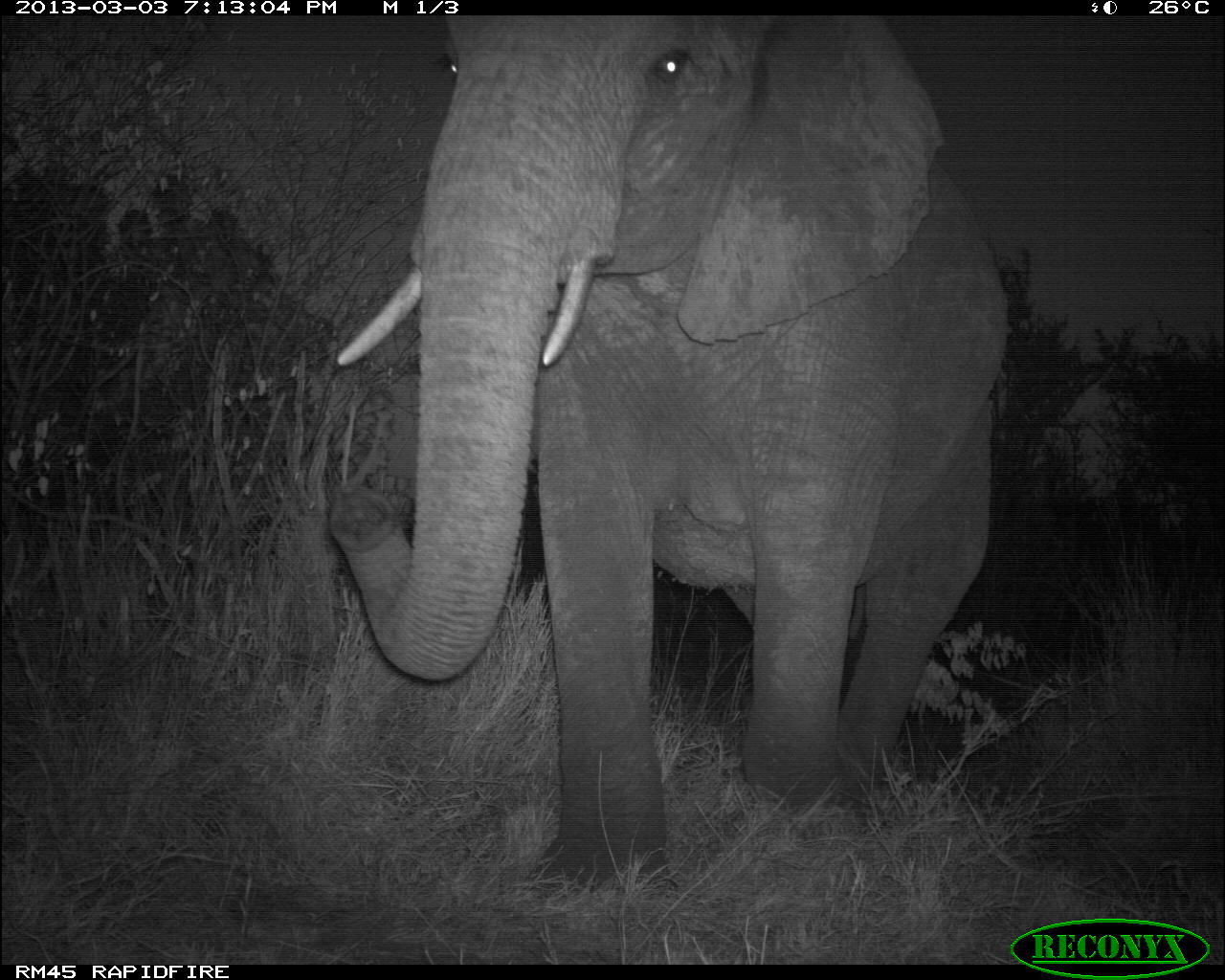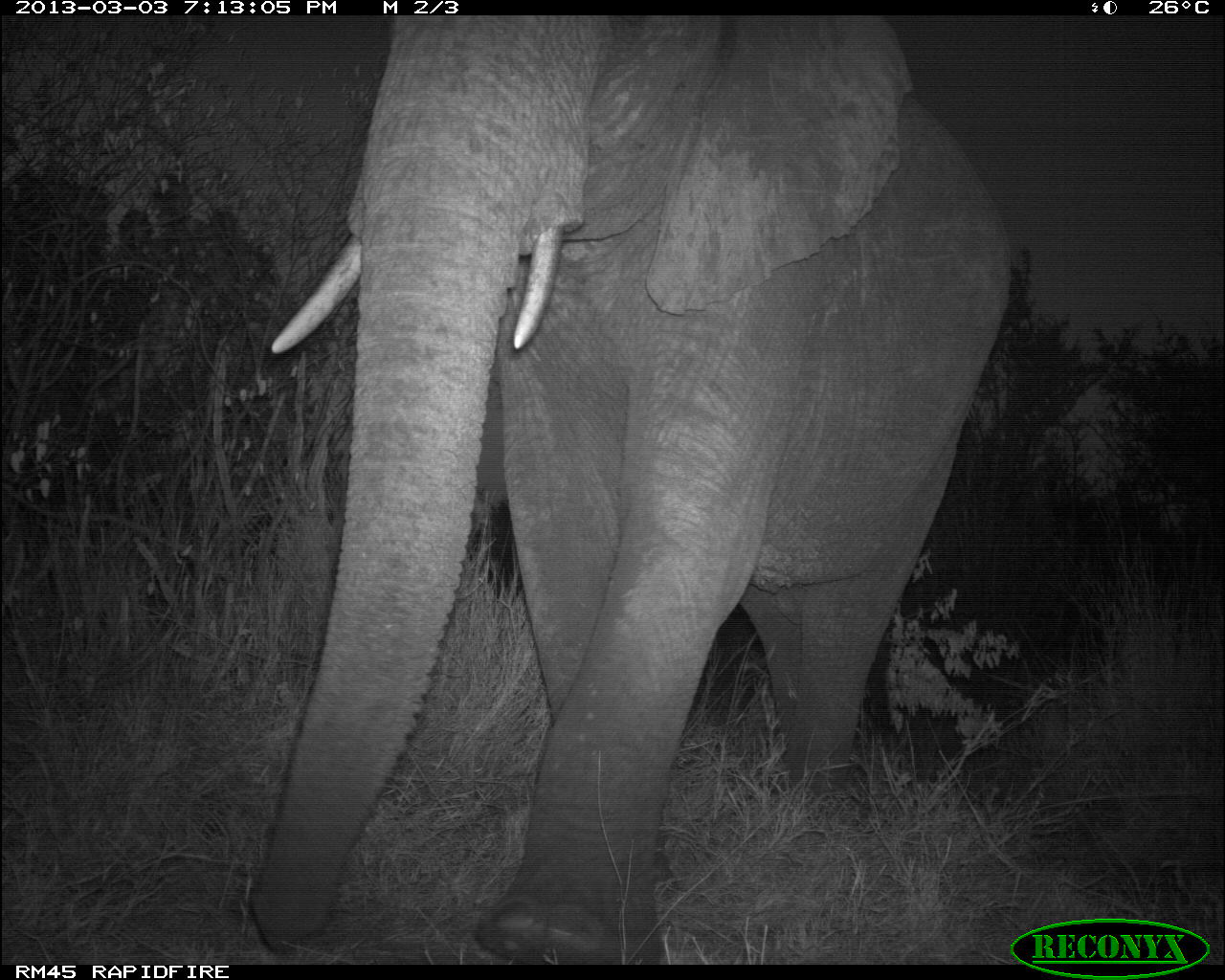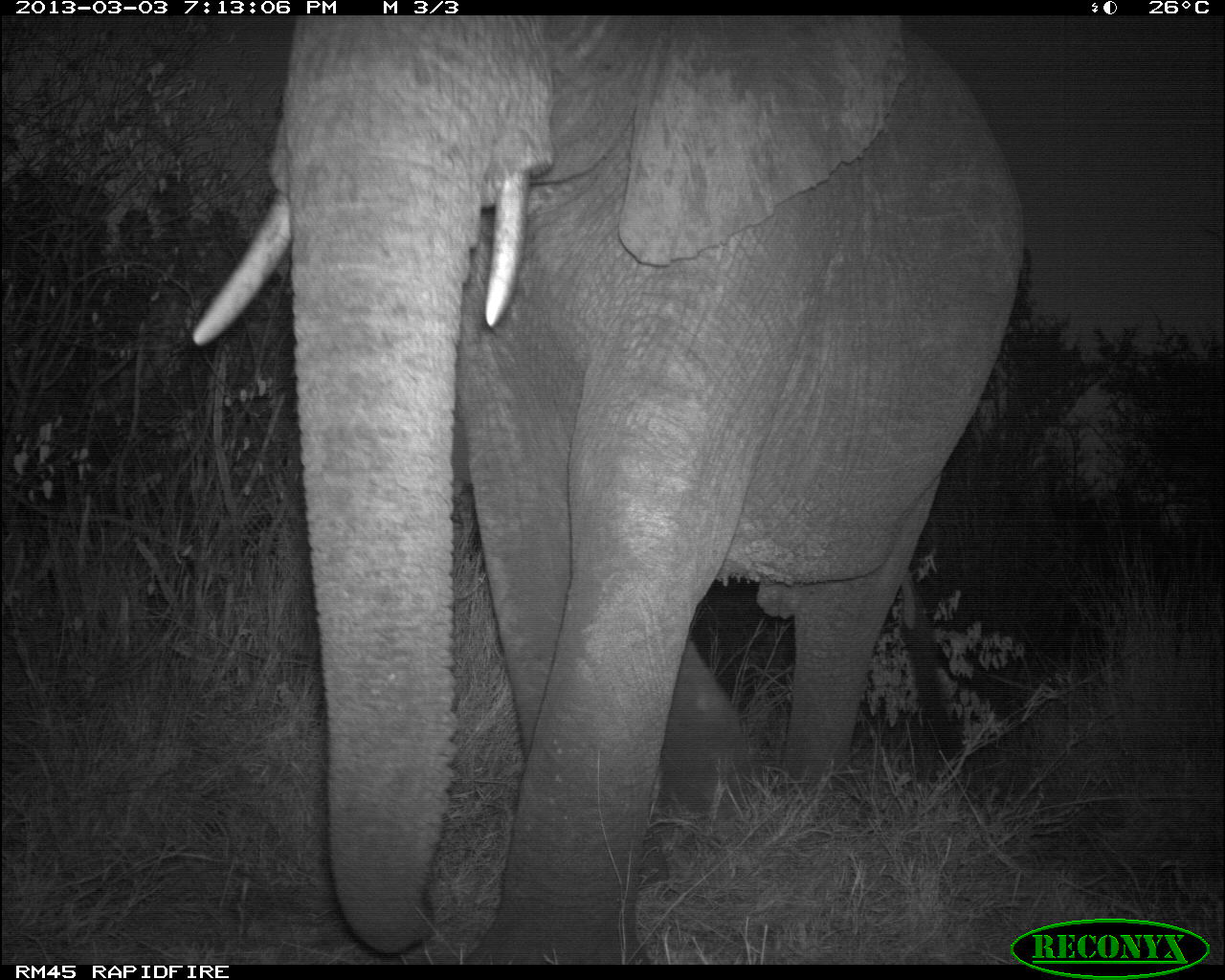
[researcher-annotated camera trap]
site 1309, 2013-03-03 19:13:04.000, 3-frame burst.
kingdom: Animalia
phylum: Chordata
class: Mammalia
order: Proboscidea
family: Elephantidae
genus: Loxodonta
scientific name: Loxodonta africana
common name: african bush elephant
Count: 1.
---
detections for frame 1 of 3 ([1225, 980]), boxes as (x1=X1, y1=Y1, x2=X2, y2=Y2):
loxodonta africana: (x1=332, y1=15, x2=1008, y2=884)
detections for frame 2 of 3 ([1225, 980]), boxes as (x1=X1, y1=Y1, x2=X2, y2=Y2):
loxodonta africana: (x1=255, y1=16, x2=1008, y2=966)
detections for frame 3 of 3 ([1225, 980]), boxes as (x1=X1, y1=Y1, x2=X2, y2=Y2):
loxodonta africana: (x1=193, y1=16, x2=1023, y2=966)